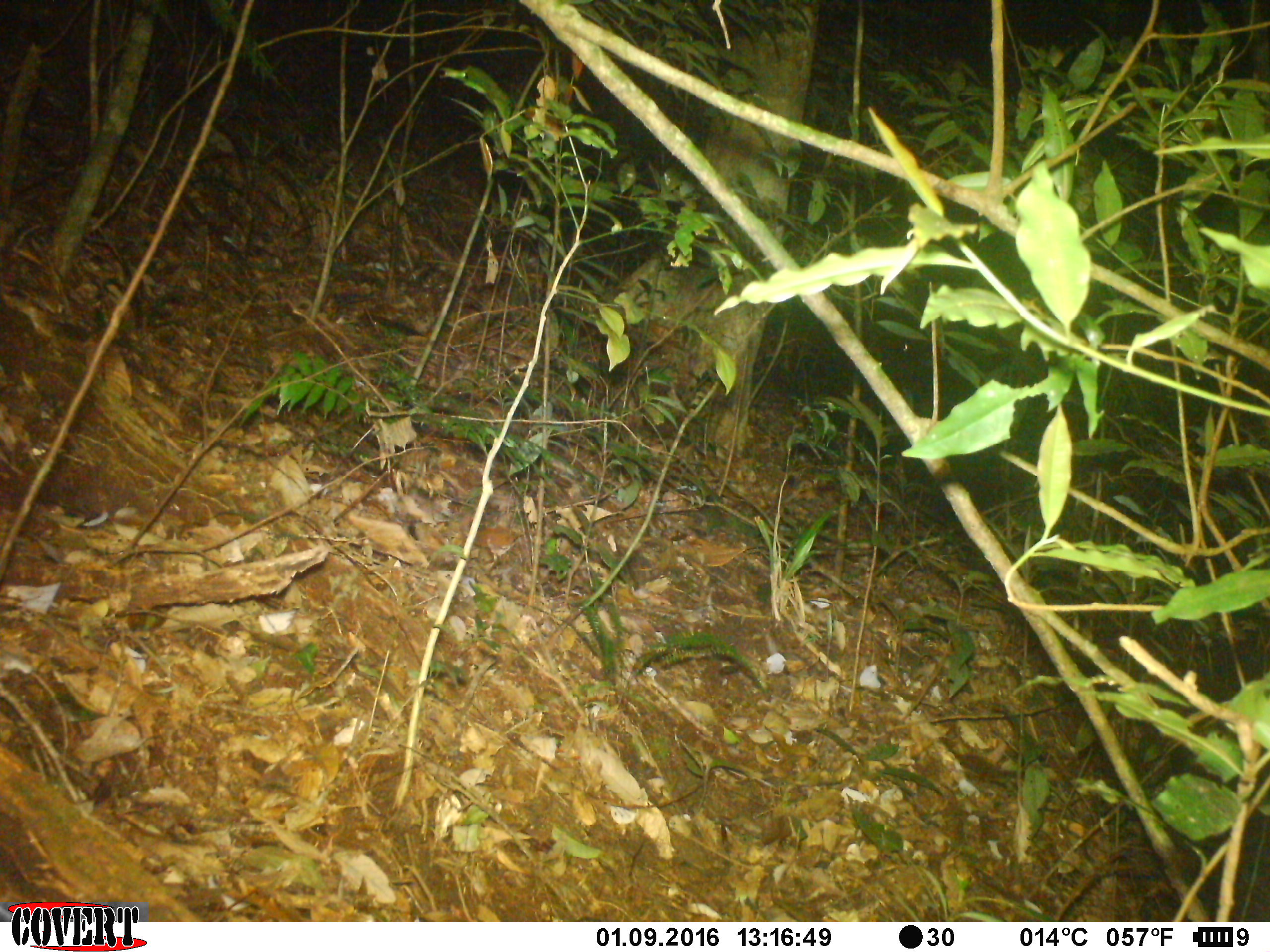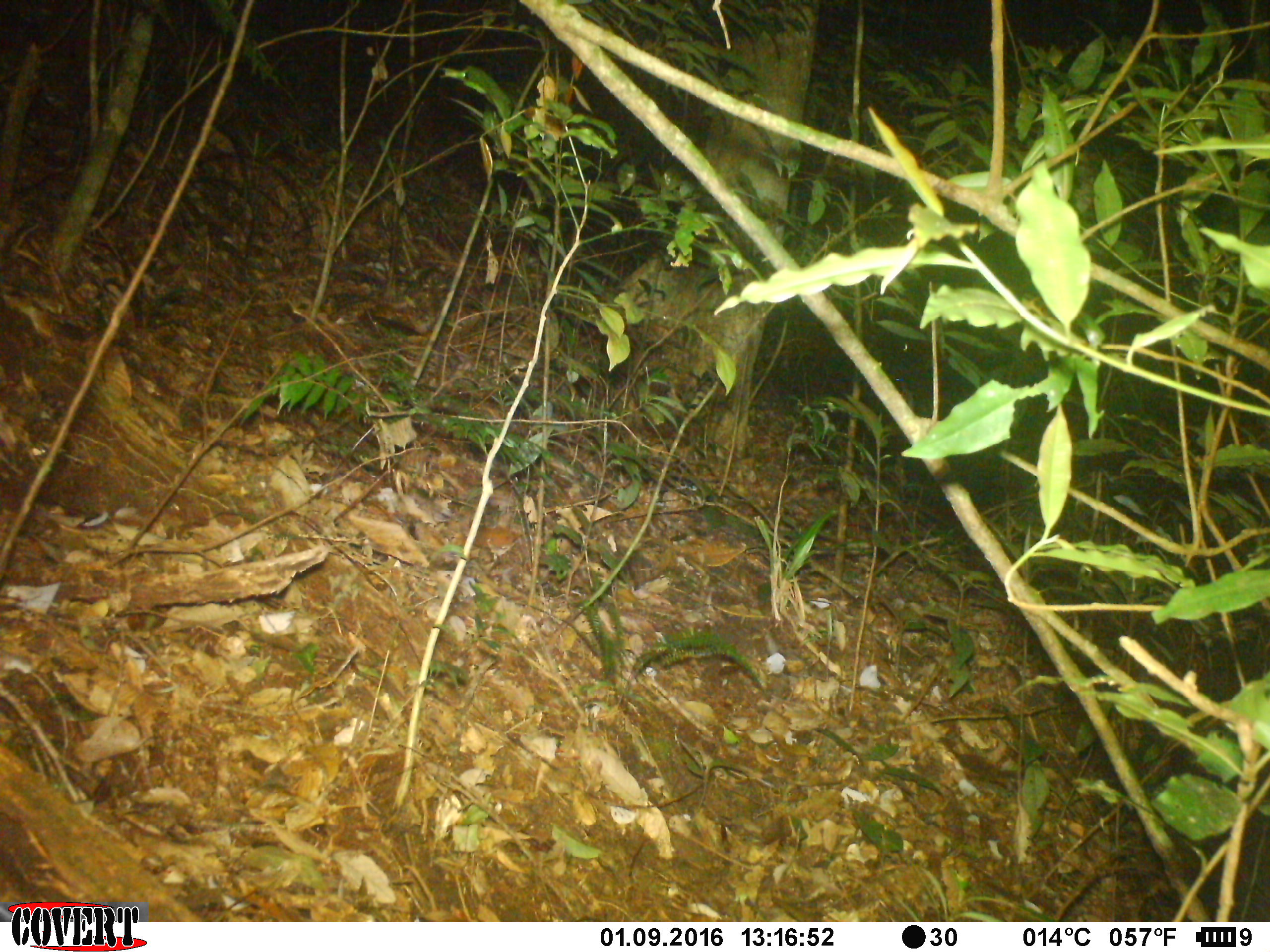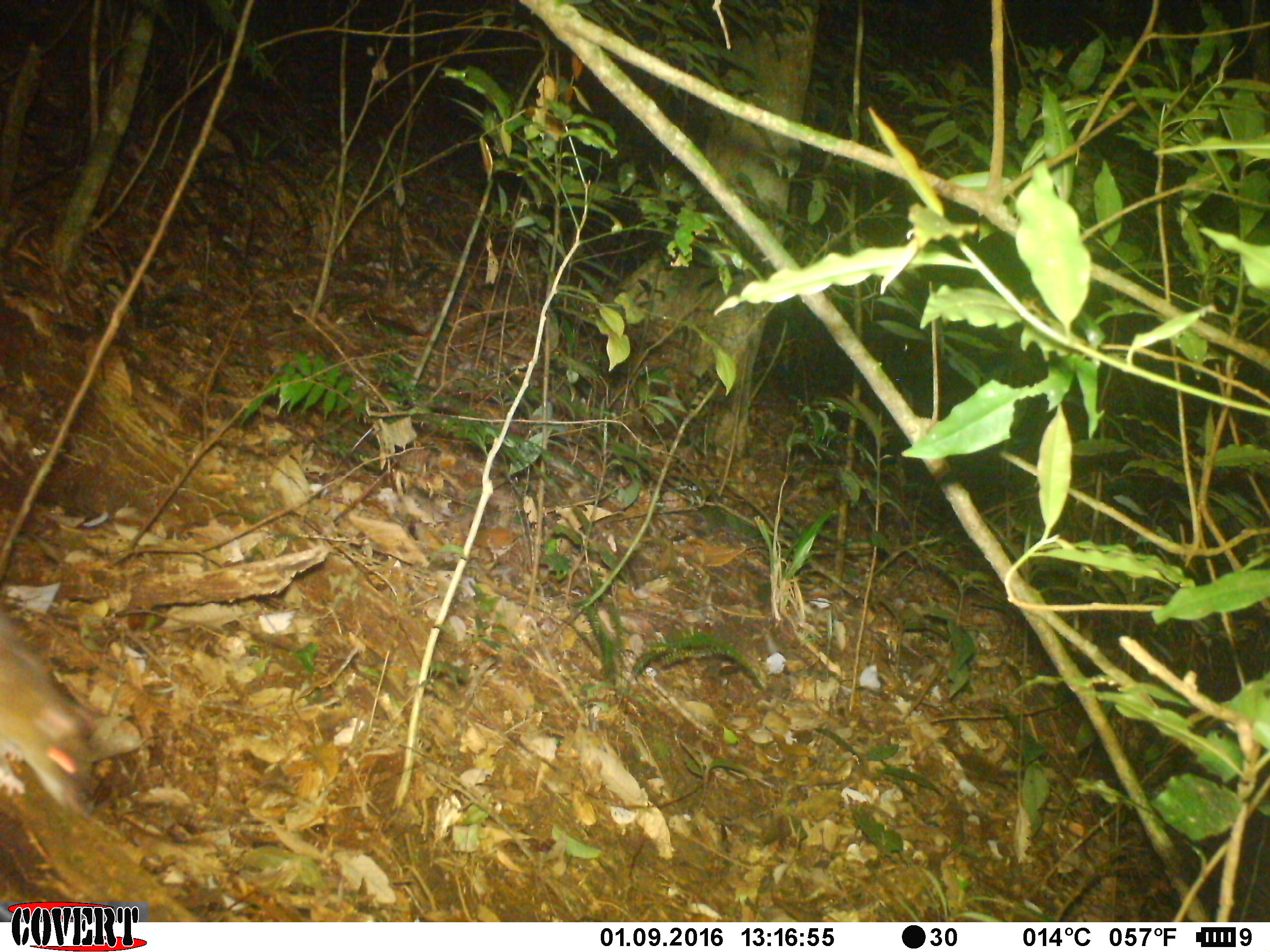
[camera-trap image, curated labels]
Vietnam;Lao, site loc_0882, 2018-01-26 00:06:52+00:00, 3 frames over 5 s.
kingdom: Animalia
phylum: Chordata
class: Mammalia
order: Rodentia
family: Muridae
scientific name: Muridae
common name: old-world mice and rats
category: unidentified murid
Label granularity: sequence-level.